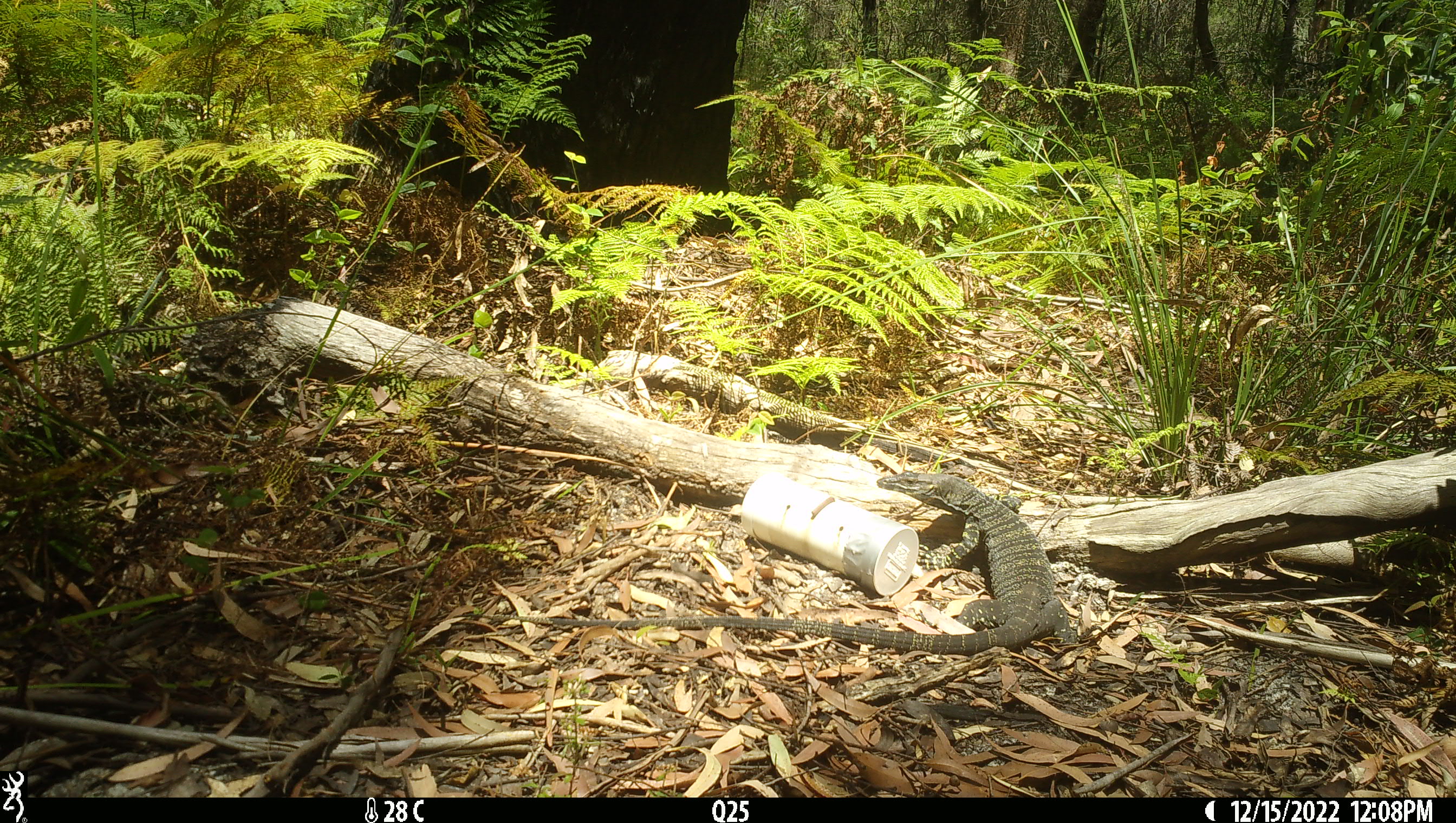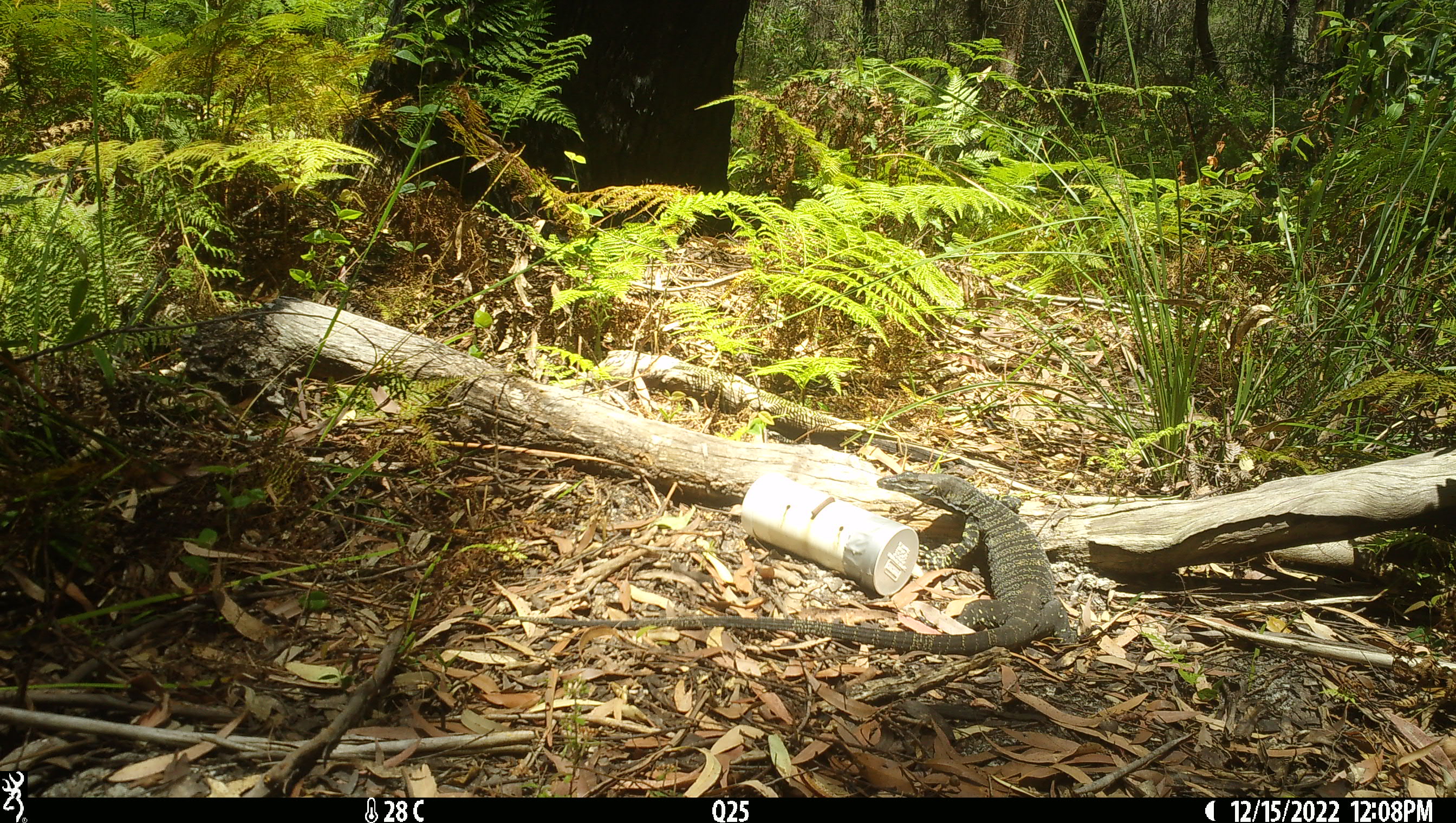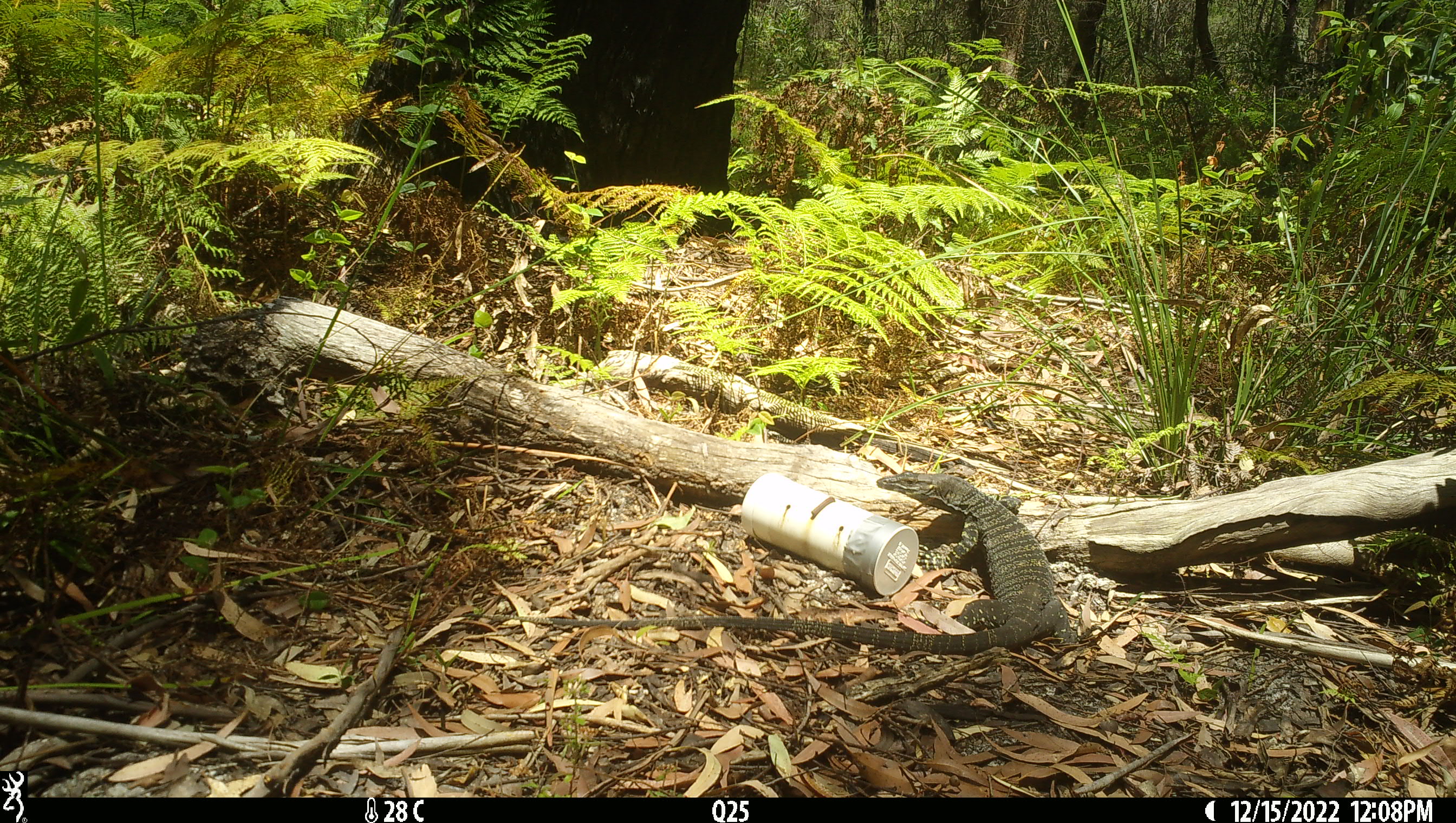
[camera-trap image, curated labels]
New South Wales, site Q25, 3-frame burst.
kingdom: Animalia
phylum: Chordata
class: Reptilia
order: Squamata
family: Varanidae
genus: Varanus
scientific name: Varanus varius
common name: lace monitor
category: goanna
Goanna (lace monitor) (Varanus varius).